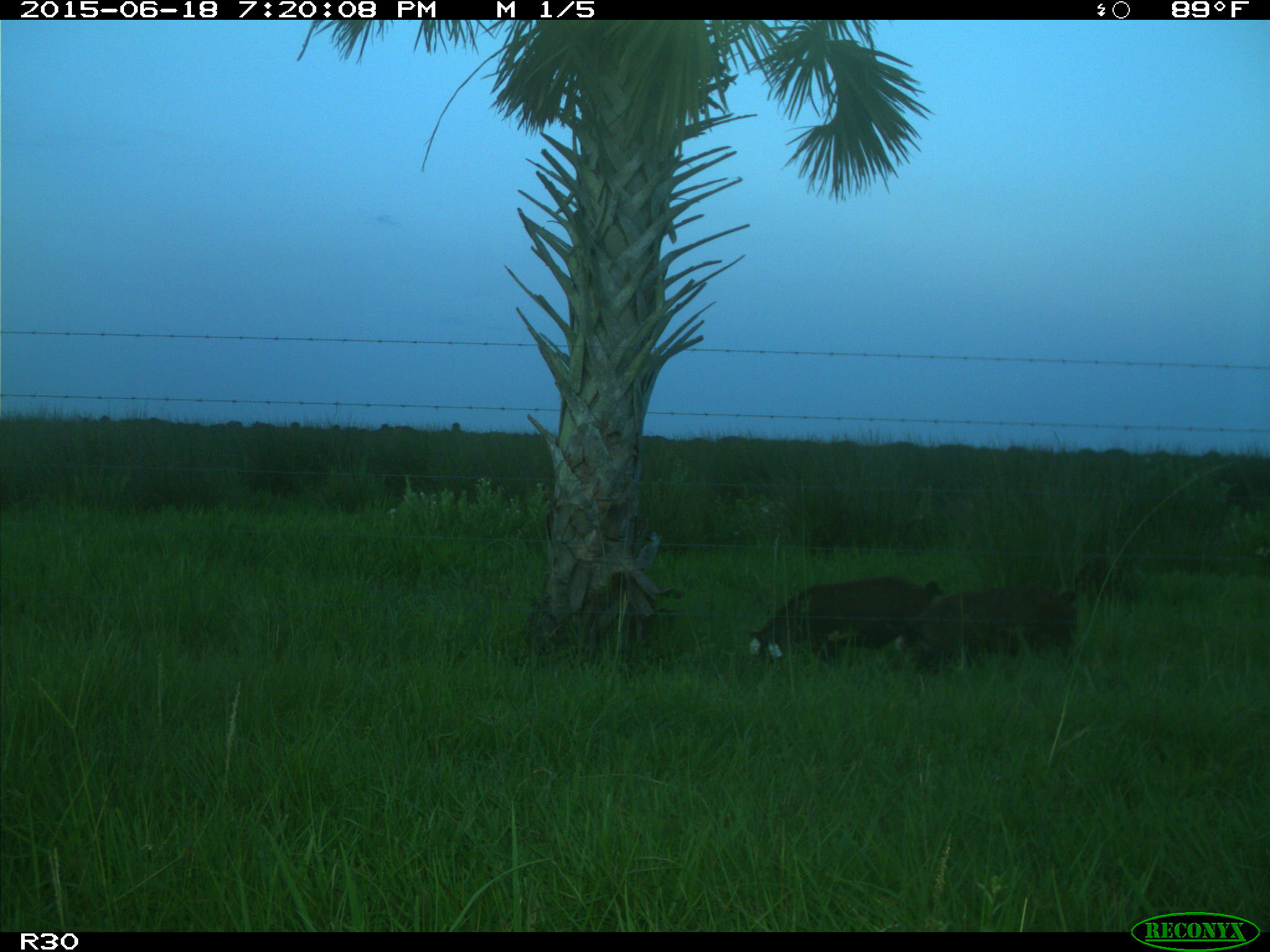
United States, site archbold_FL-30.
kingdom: Animalia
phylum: Chordata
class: Mammalia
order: Artiodactyla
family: Suidae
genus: Sus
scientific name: Sus scrofa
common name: wild boar